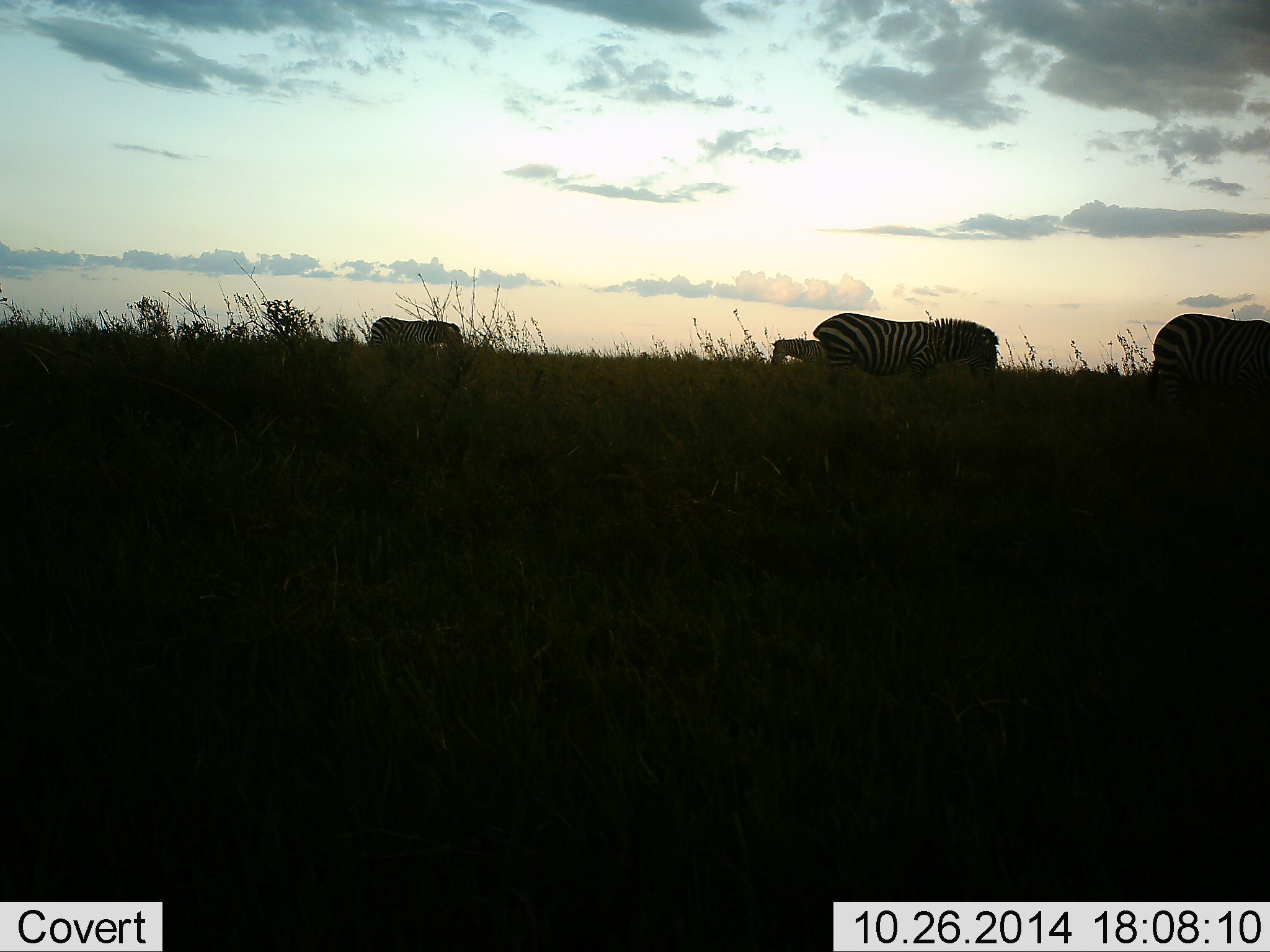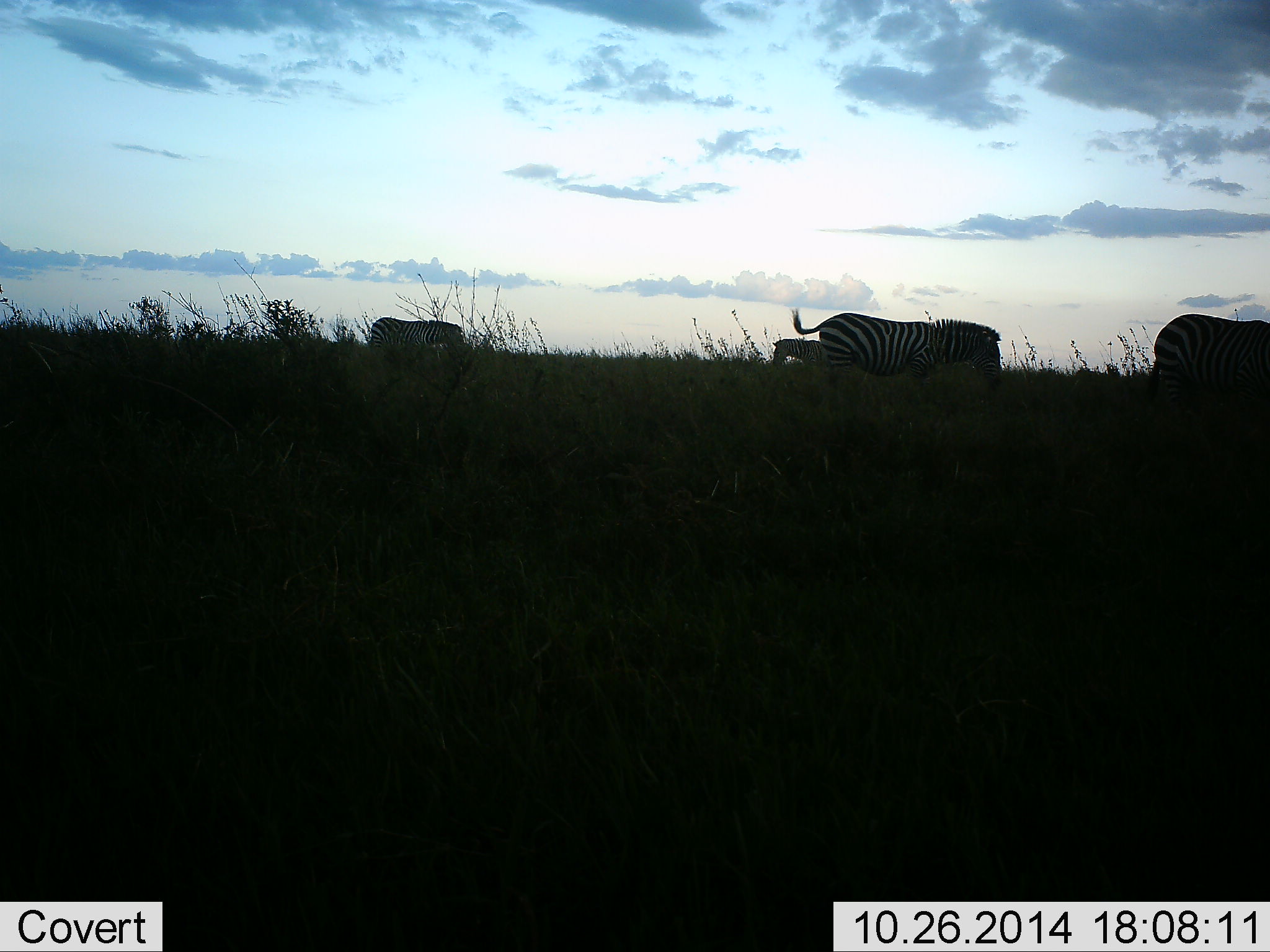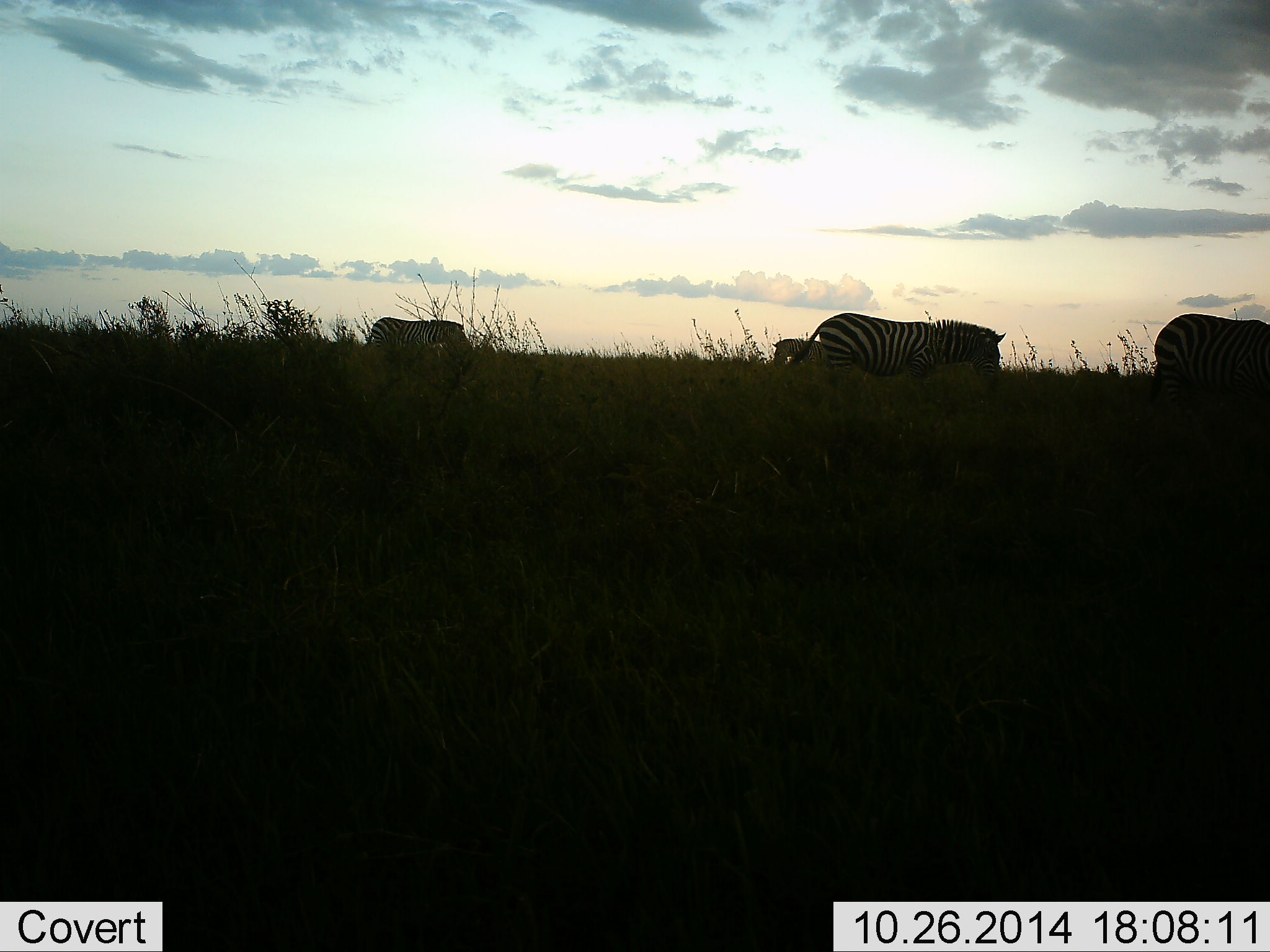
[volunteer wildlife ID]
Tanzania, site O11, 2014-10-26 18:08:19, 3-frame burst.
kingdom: Animalia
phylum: Chordata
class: Mammalia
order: Perissodactyla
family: Equidae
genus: Equus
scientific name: Equus quagga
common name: plains zebra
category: zebra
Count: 4.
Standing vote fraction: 60%.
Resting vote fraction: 0%.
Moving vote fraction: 20%.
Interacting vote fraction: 0%.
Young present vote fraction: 0%.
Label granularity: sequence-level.